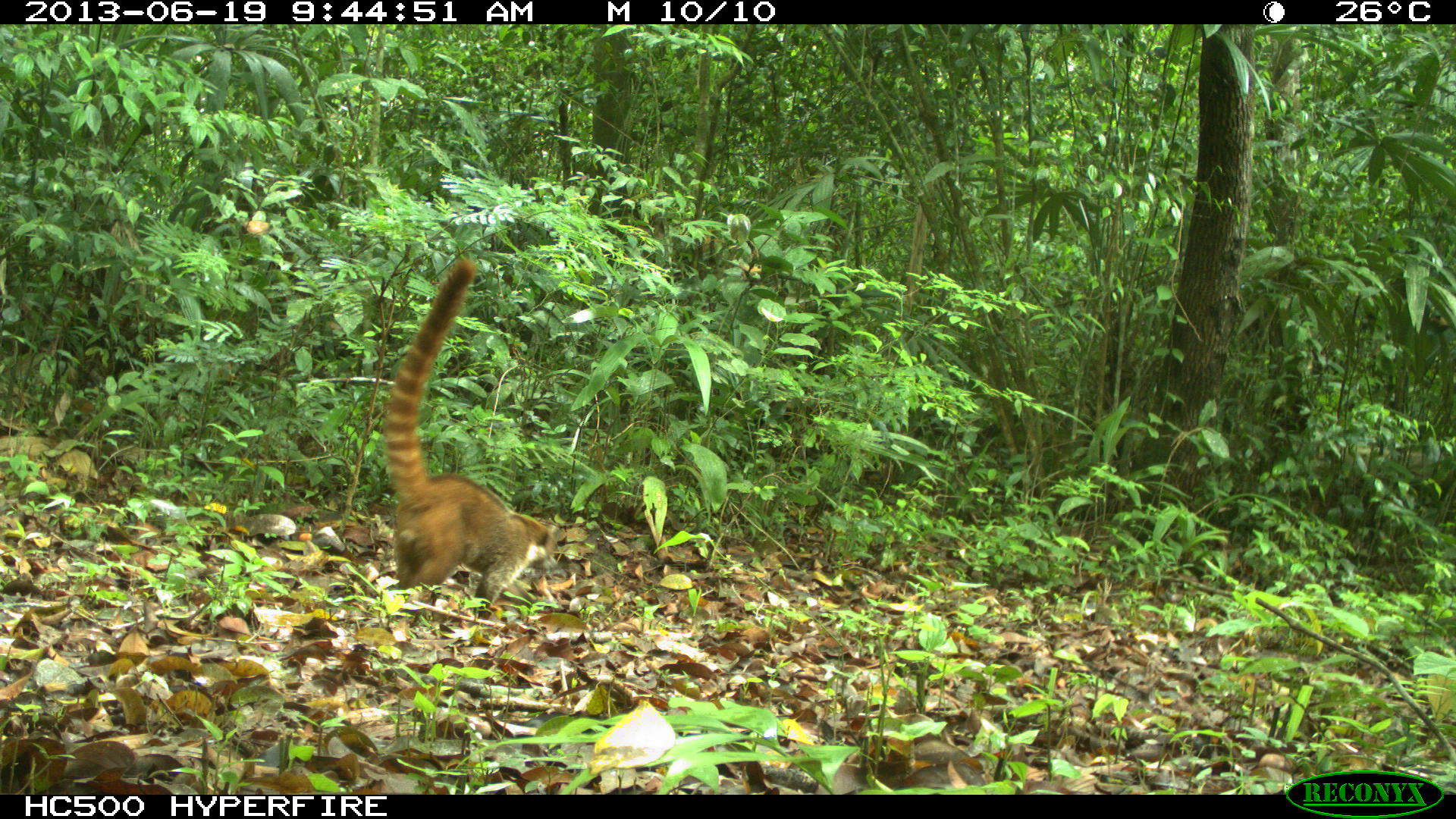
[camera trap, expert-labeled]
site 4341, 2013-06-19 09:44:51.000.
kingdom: Animalia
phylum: Chordata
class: Mammalia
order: Carnivora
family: Procyonidae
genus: Nasua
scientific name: Nasua narica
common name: white-nosed coati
Nasua narica (white-nosed coati), count 1.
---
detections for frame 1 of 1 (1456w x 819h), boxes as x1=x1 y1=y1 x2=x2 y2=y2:
nasua narica: x1=380 y1=256 x2=557 y2=618